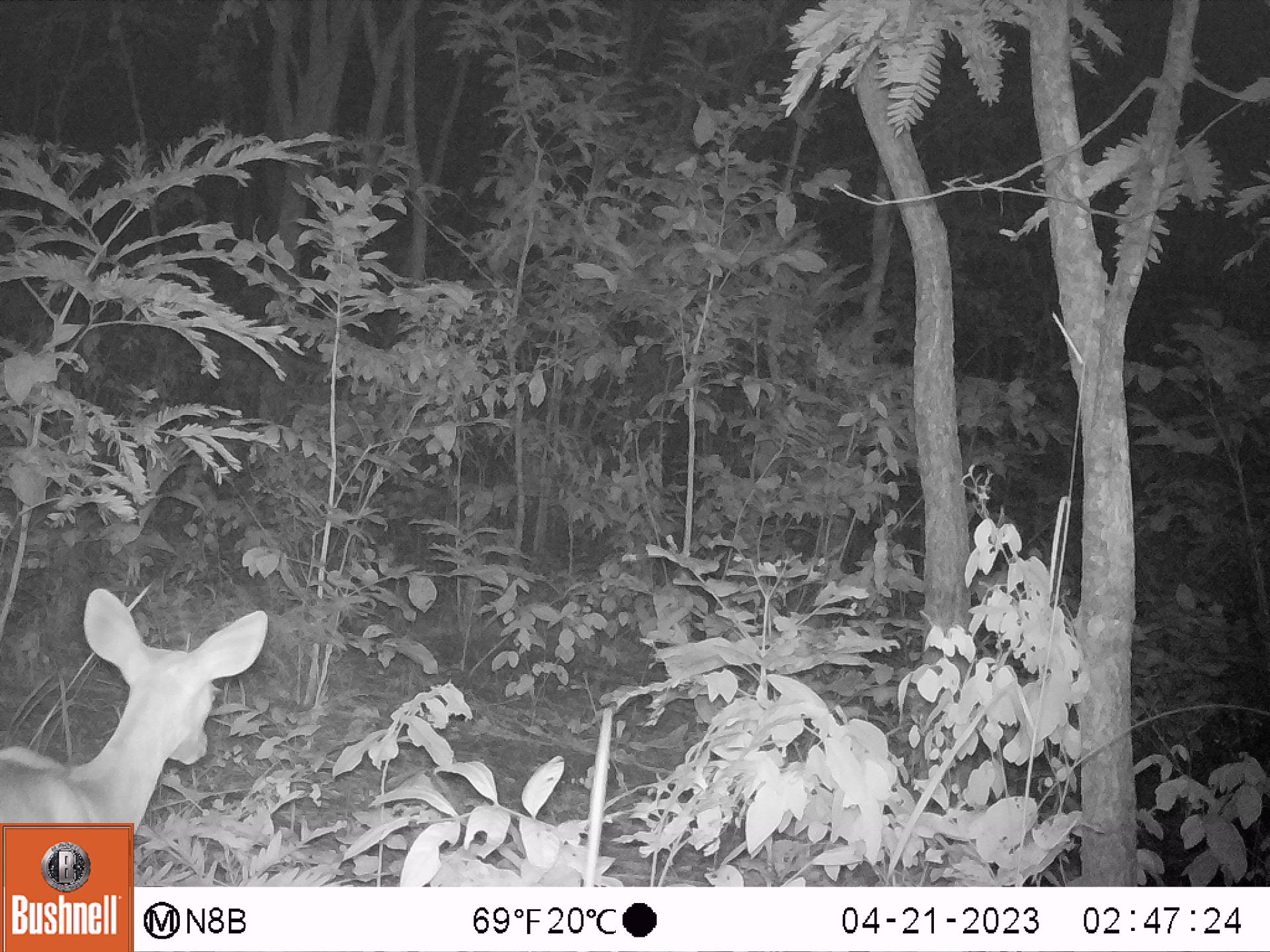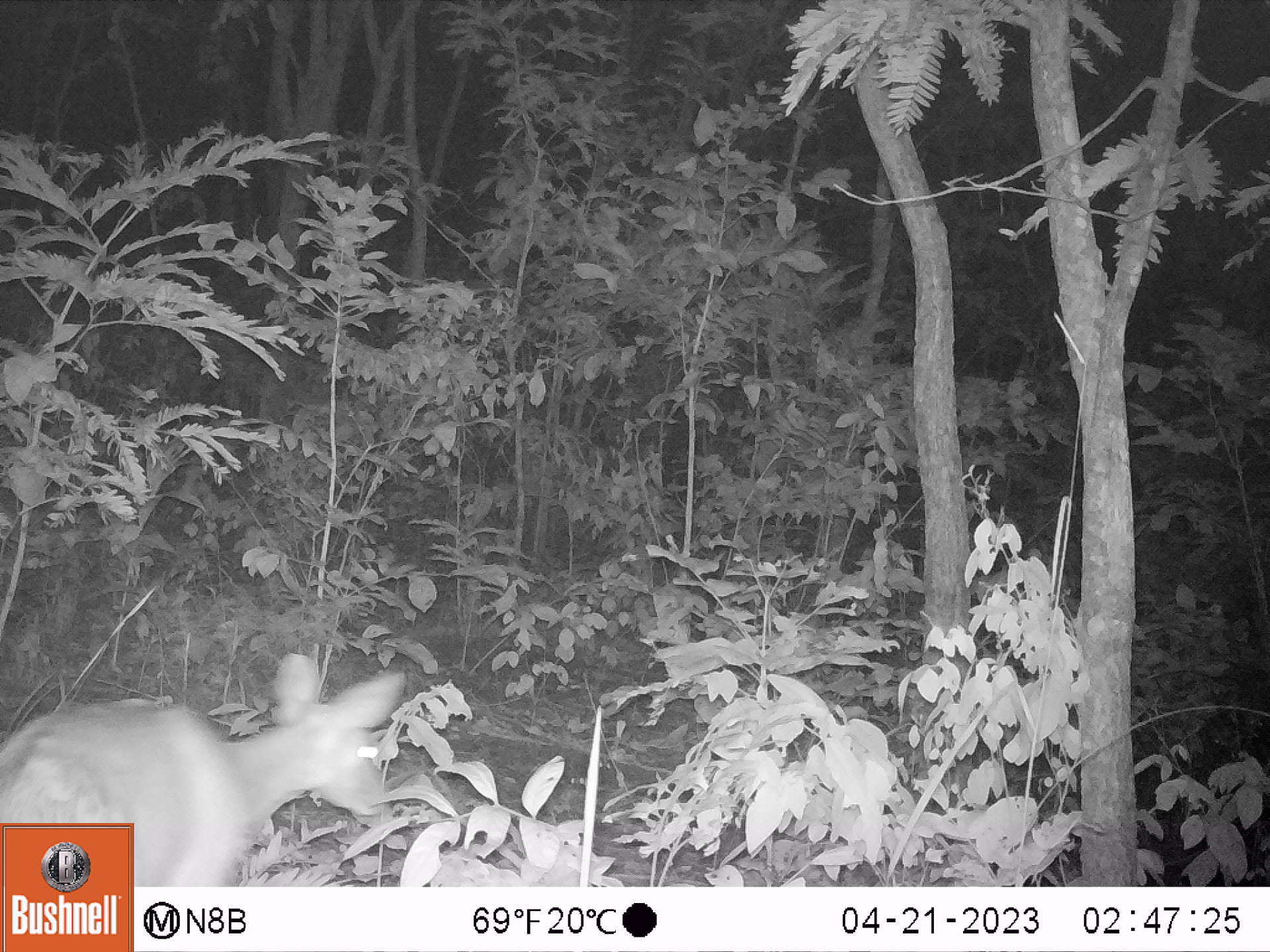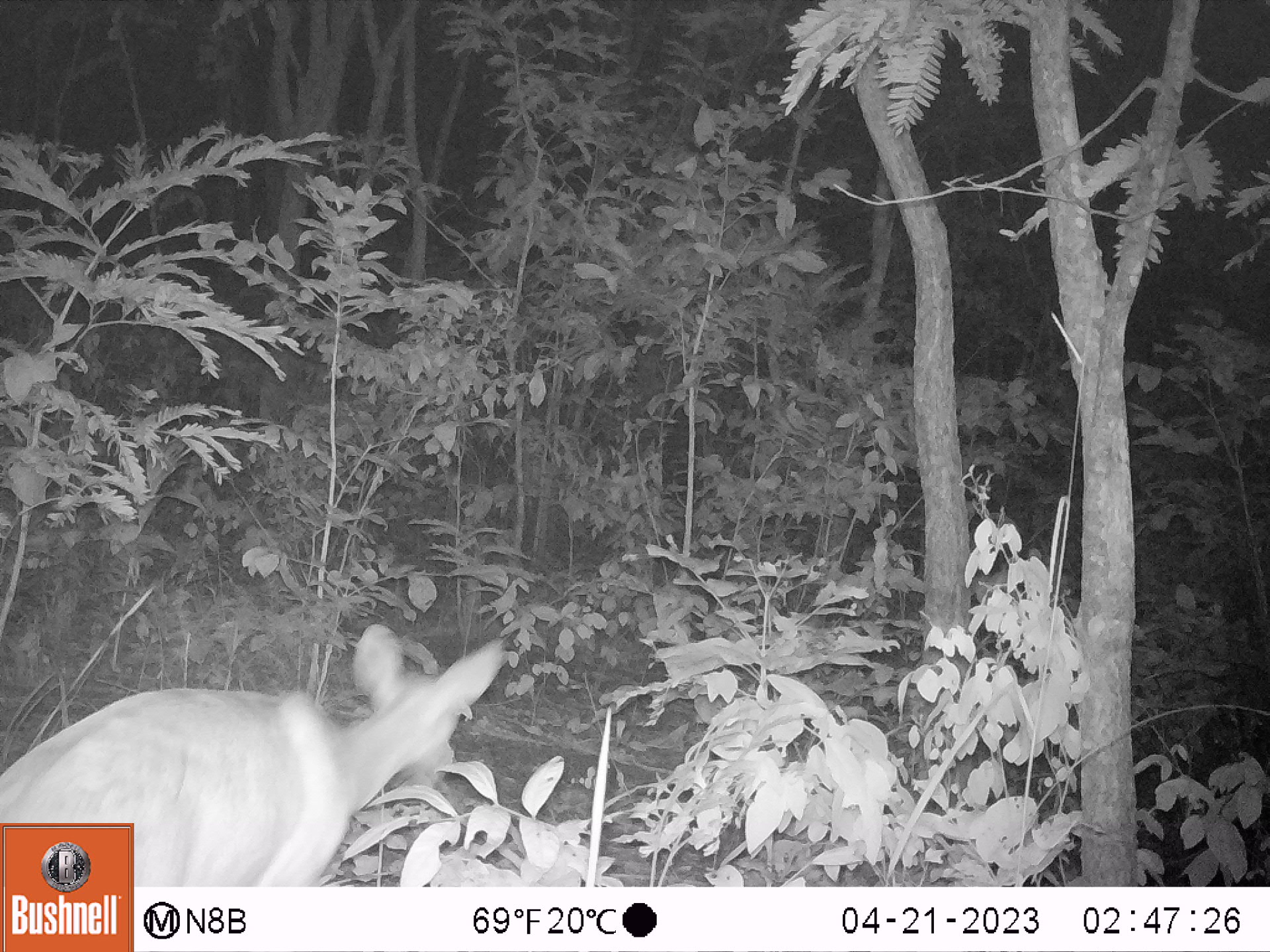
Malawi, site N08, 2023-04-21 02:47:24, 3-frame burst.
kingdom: Animalia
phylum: Chordata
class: Mammalia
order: Artiodactyla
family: Bovidae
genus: Tragelaphus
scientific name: Tragelaphus sylvaticus sylvaticus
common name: cape bushbuck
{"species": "cape bushbuck (Tragelaphus sylvaticus sylvaticus)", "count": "1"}